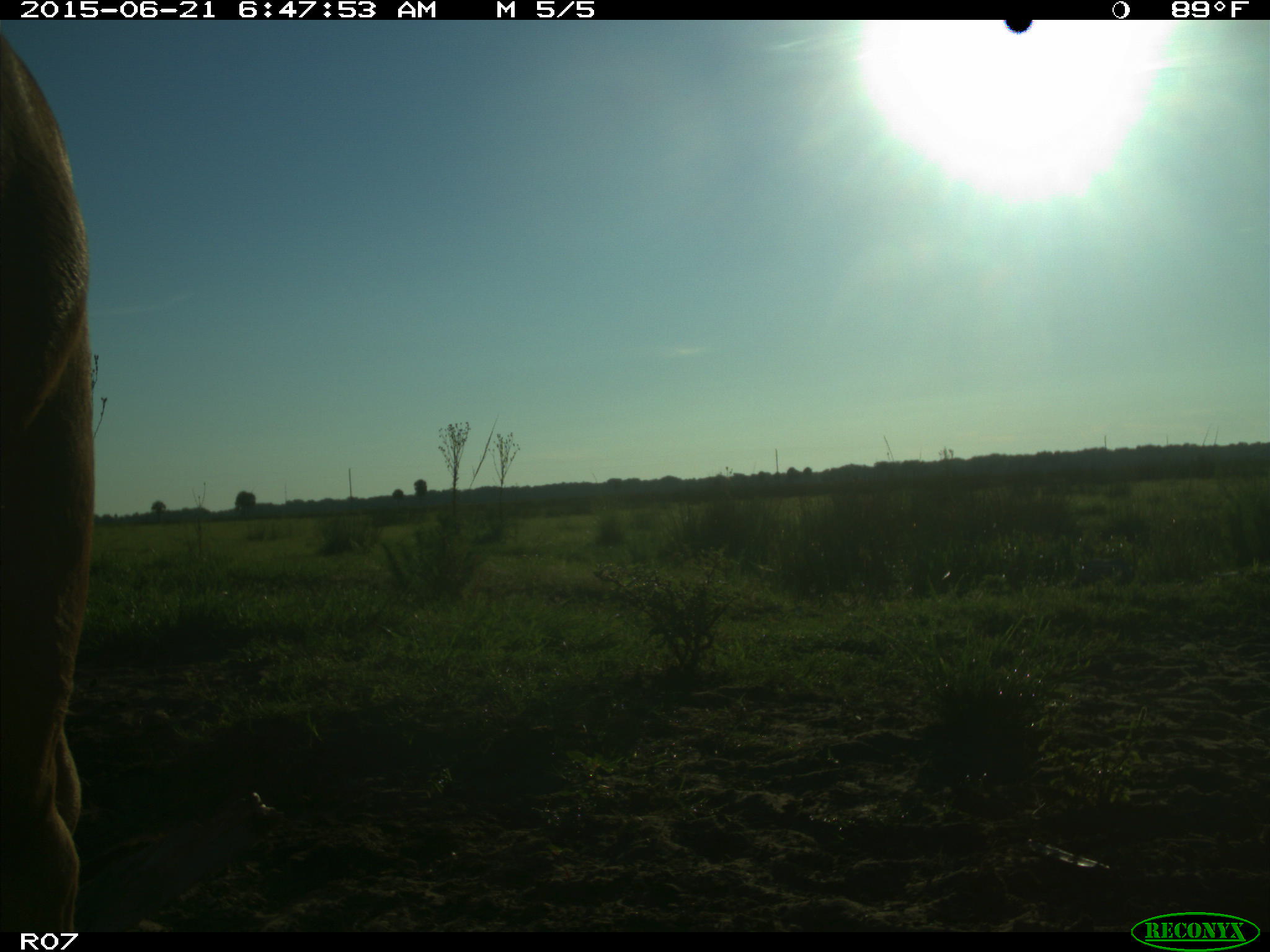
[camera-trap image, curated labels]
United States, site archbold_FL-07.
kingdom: Animalia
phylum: Chordata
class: Mammalia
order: Artiodactyla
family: Bovidae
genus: Bos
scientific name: Bos taurus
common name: domestic cow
Bos taurus (domestic cow).